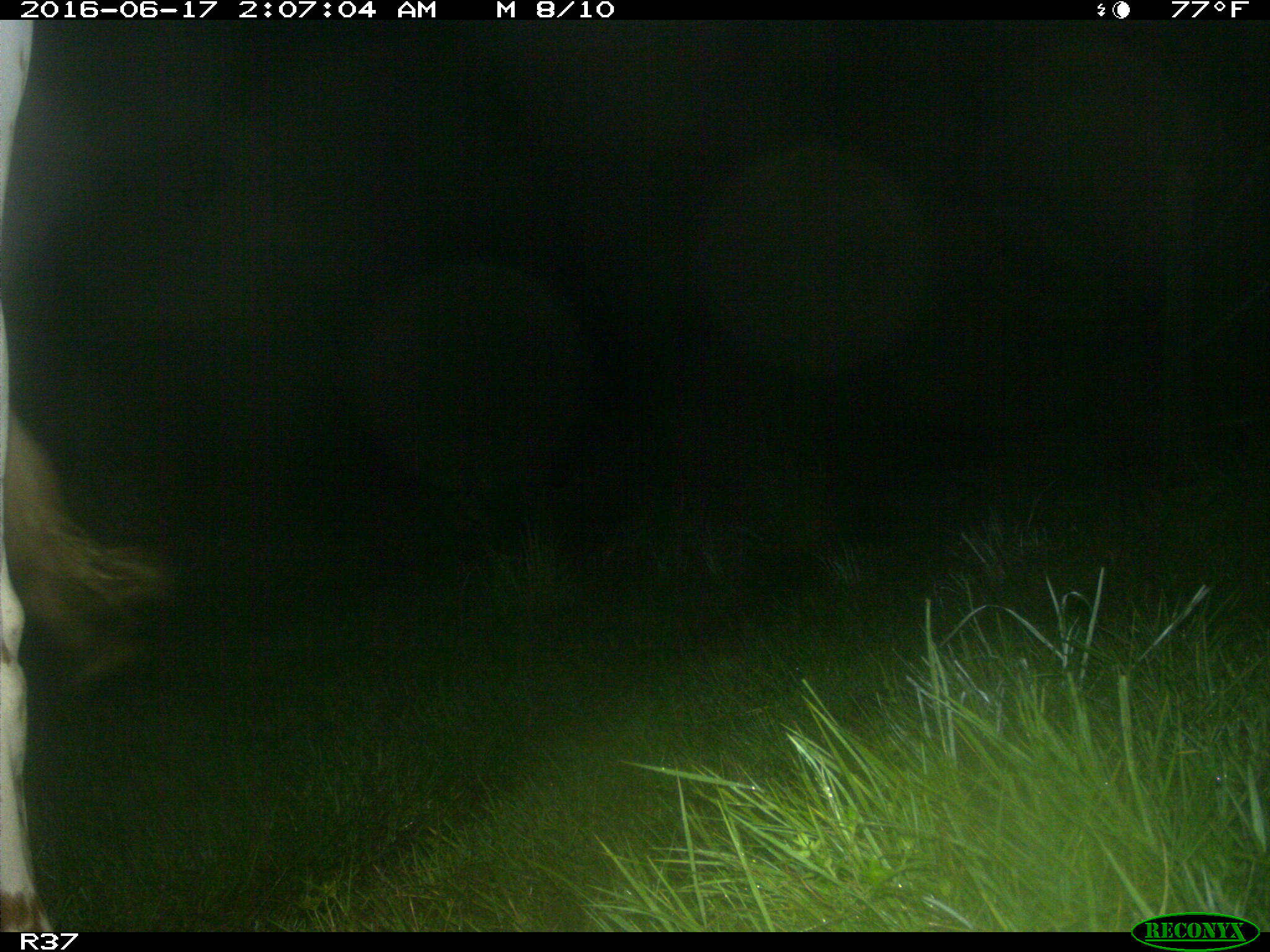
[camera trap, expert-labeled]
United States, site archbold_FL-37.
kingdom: Animalia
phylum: Chordata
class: Mammalia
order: Artiodactyla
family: Bovidae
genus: Bos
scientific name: Bos taurus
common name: domestic cow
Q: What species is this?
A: Bos taurus (domestic cow).